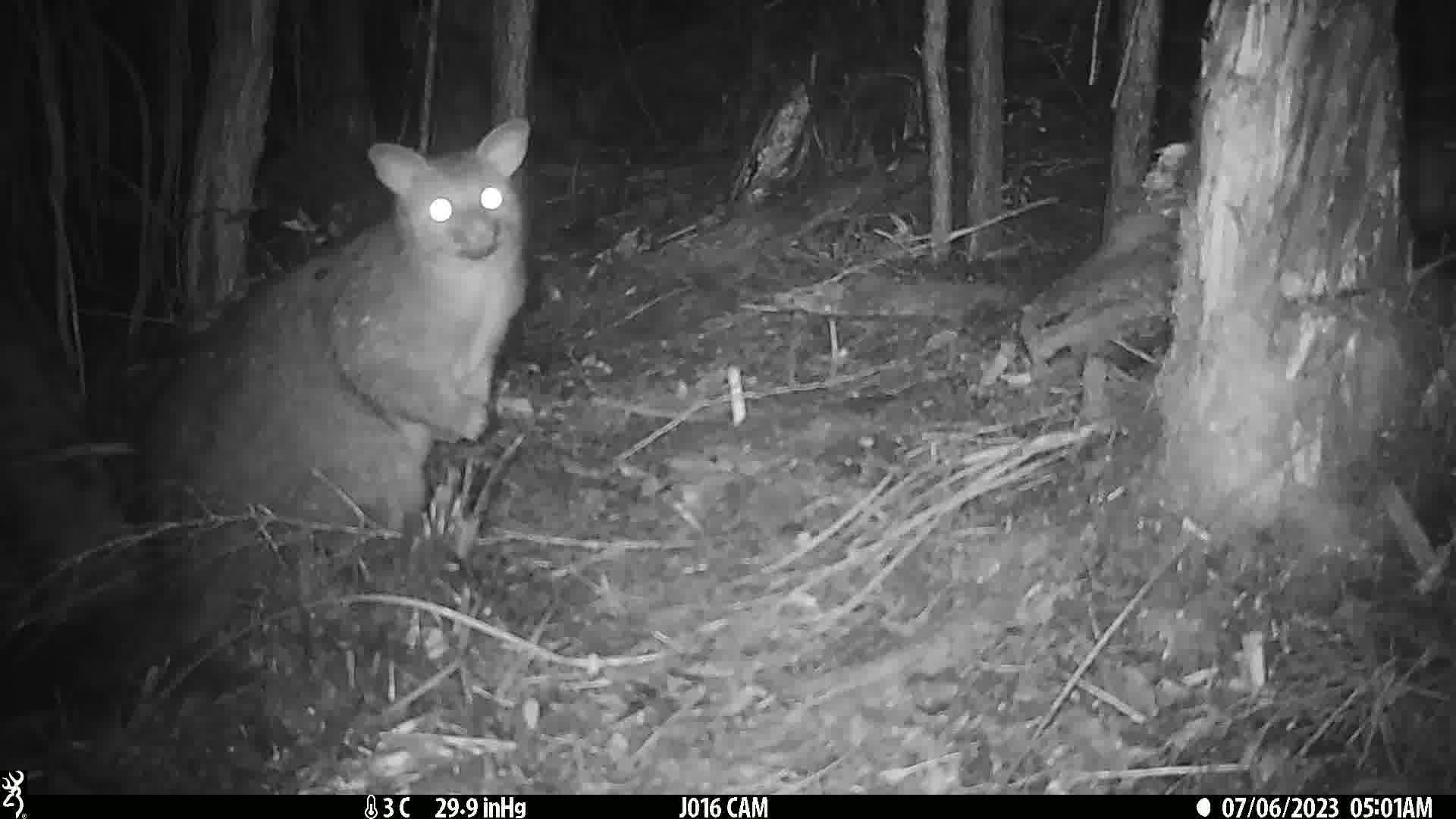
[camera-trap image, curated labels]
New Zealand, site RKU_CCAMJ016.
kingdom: Animalia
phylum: Chordata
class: Mammalia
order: Diprotodontia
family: Phalangeridae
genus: Trichosurus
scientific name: Trichosurus vulpecula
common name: common brushtail possum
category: possum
Possum (common brushtail possum) (Trichosurus vulpecula).